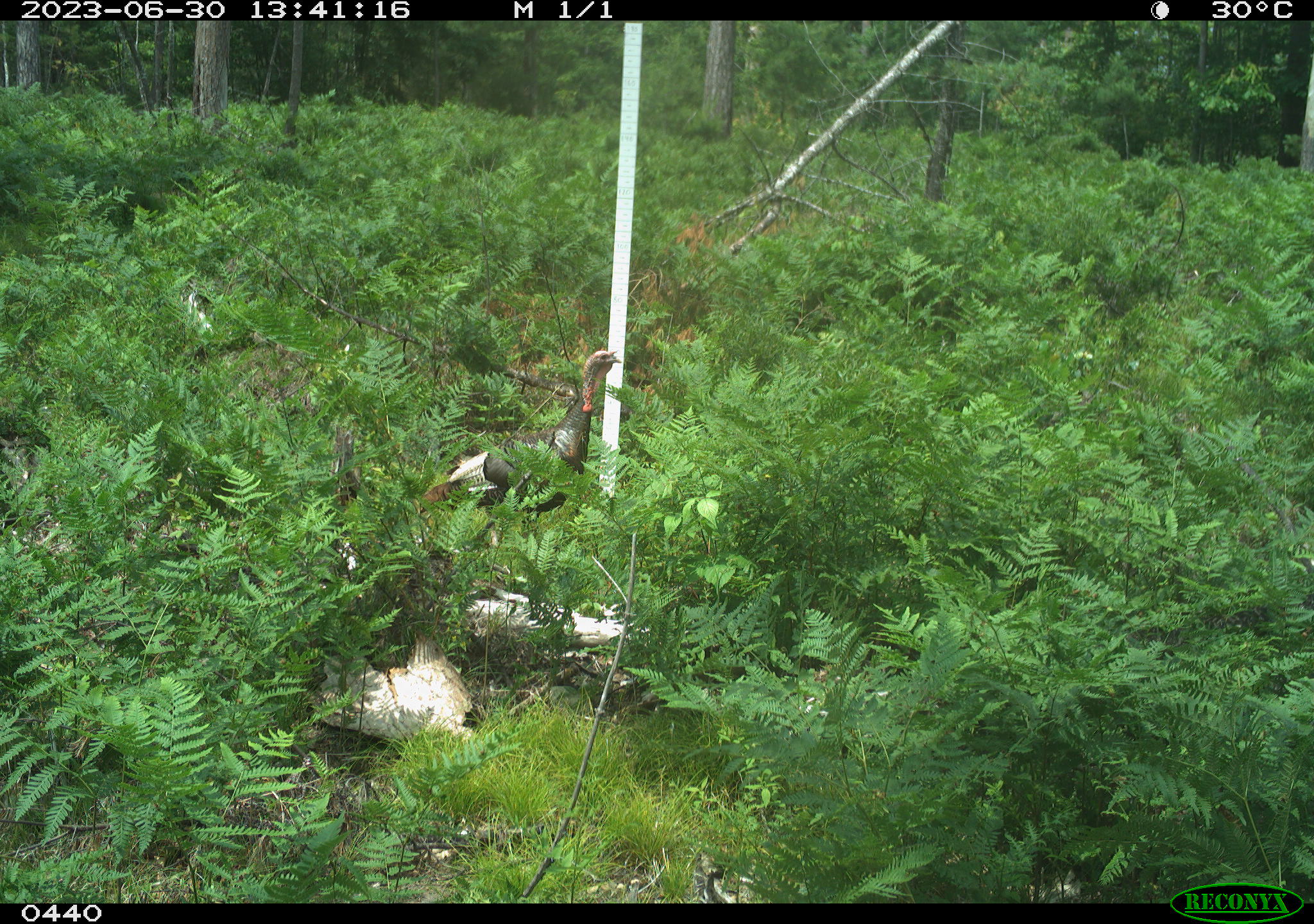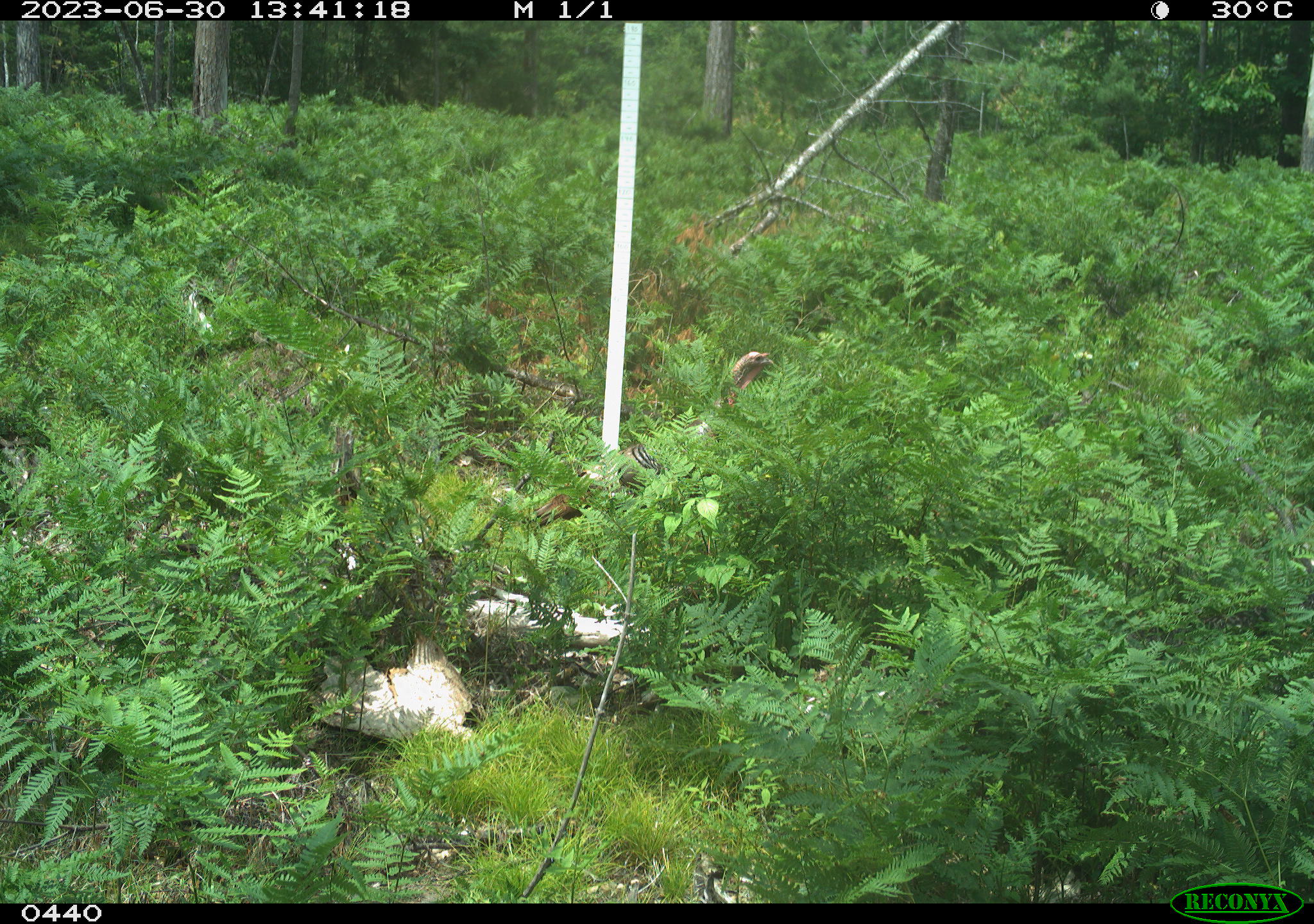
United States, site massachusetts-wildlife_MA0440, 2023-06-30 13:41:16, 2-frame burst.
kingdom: Animalia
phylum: Chordata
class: Aves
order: Galliformes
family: Phasianidae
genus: Meleagris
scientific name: Meleagris gallopavo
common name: wild turkey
Wild turkey (Meleagris gallopavo).